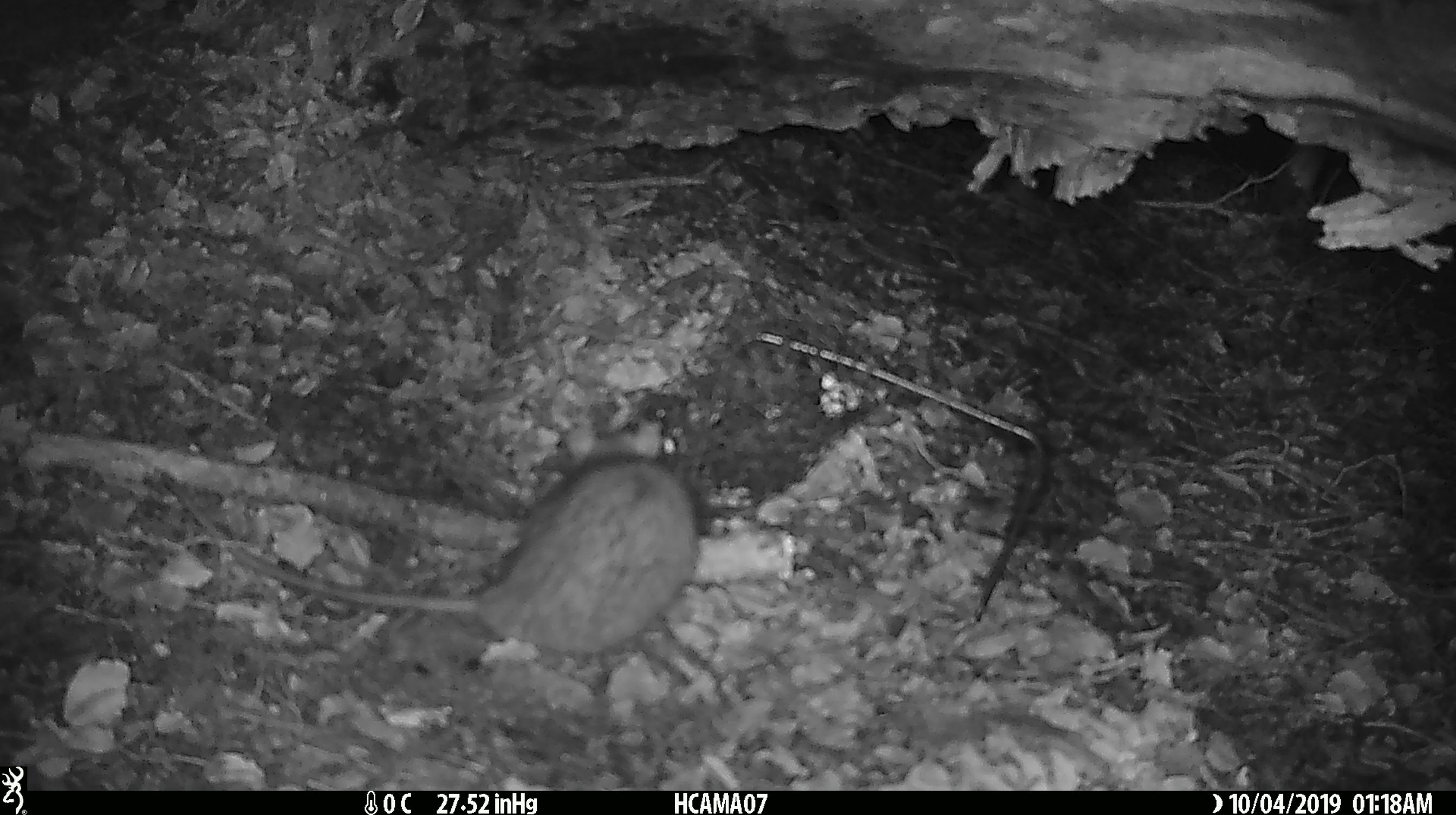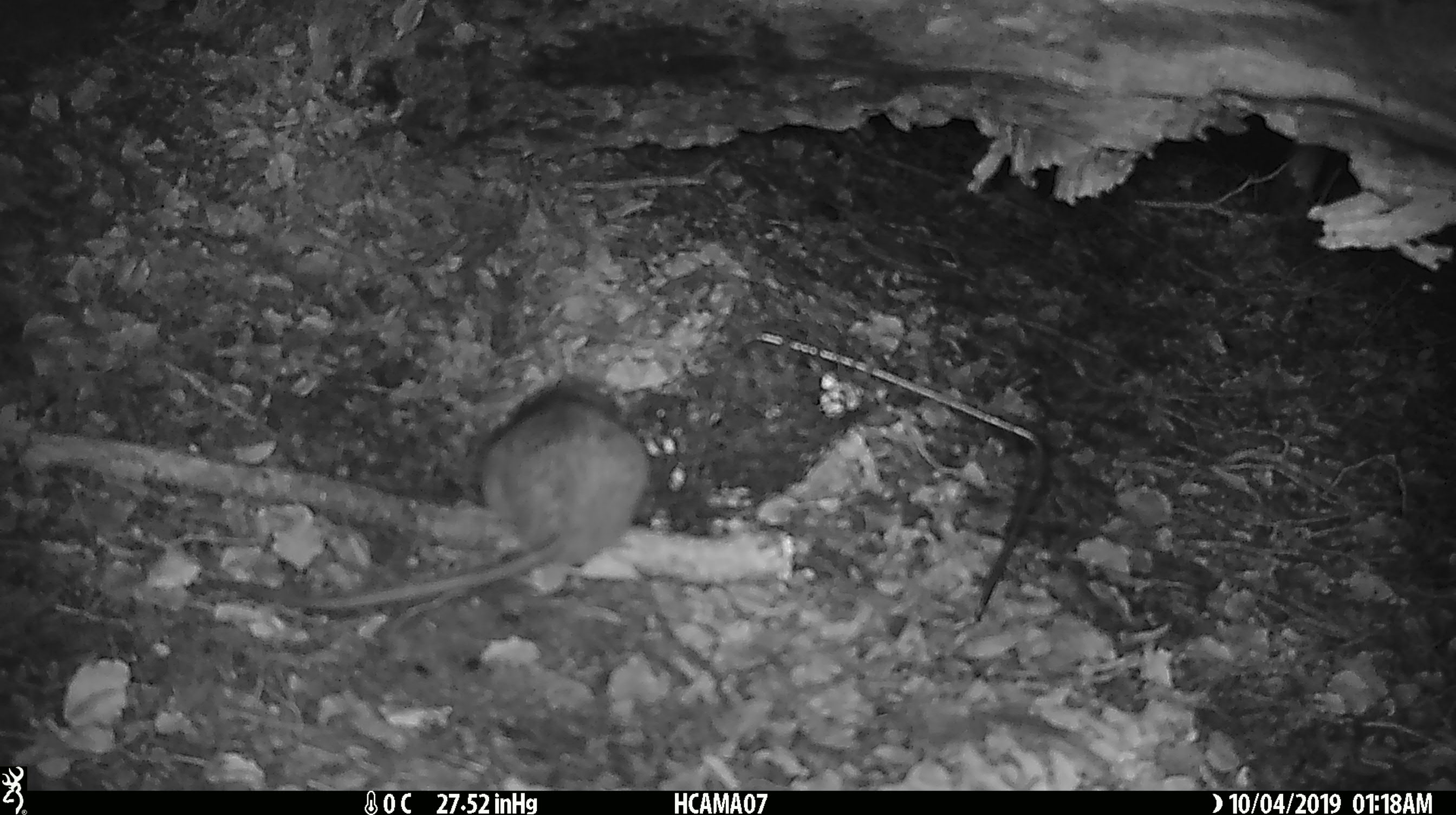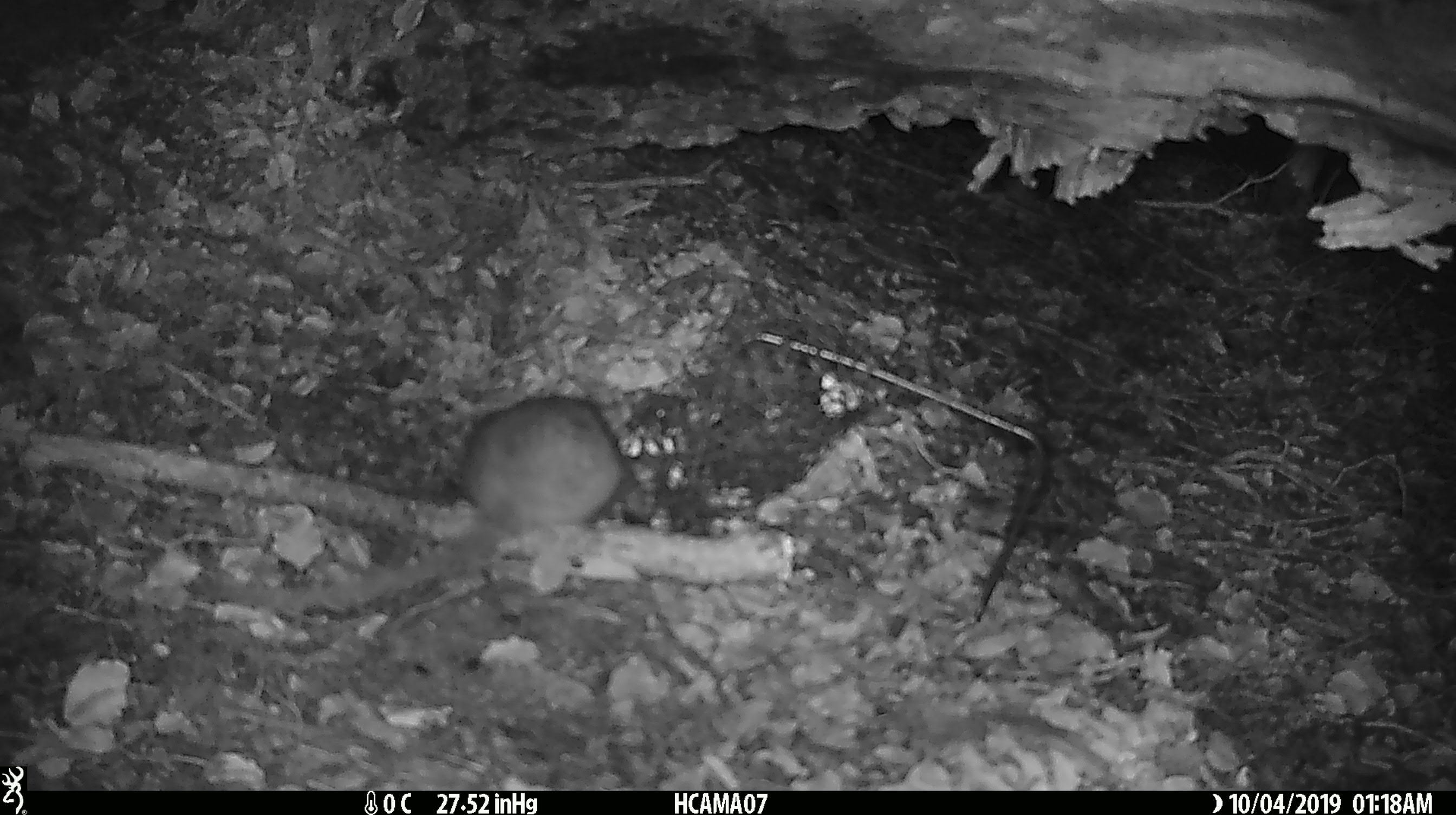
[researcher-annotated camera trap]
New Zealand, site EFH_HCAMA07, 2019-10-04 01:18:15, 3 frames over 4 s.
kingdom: Animalia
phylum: Chordata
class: Mammalia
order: Rodentia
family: Muridae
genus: Rattus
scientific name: Rattus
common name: rat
Rat (Rattus).